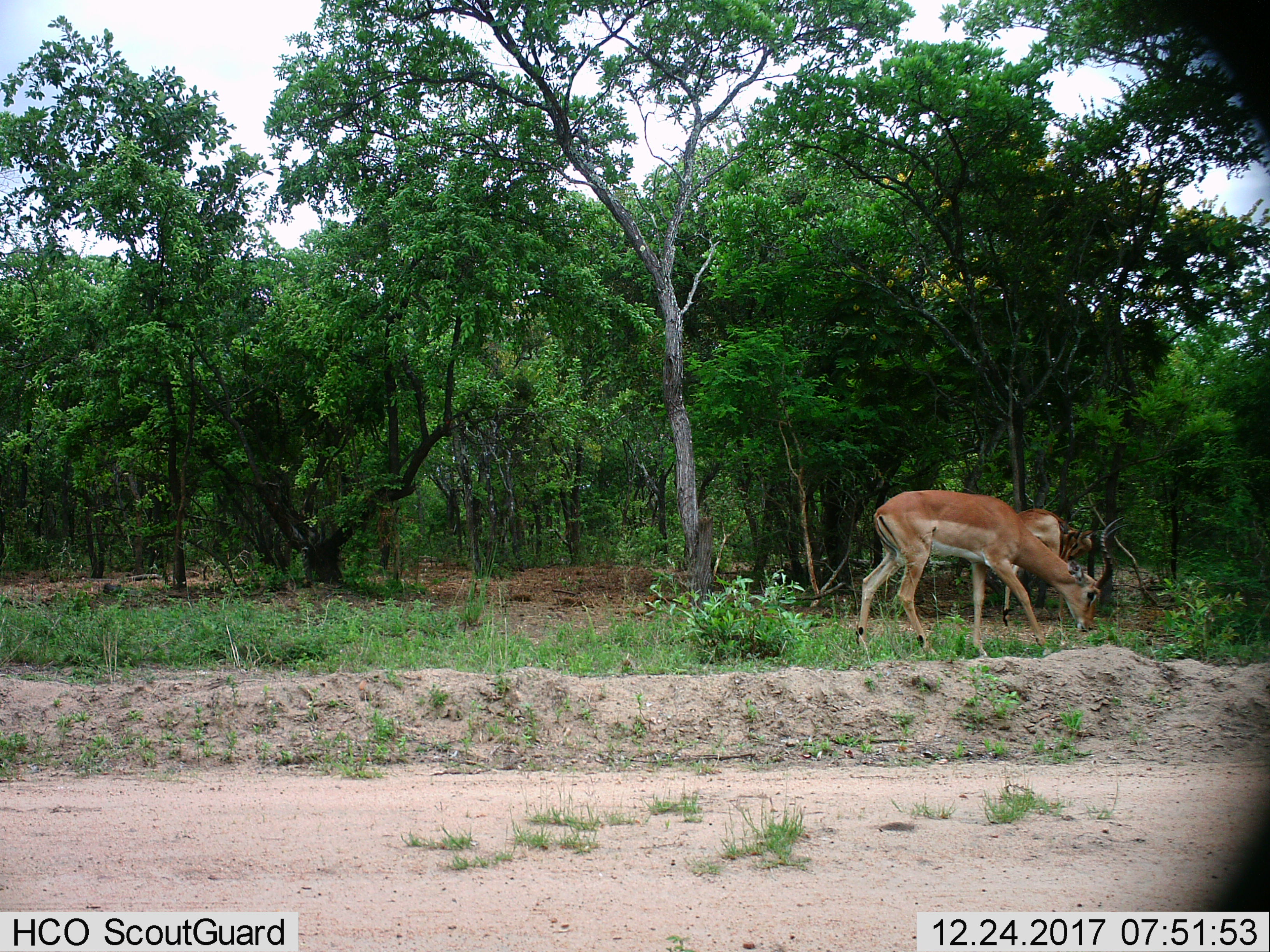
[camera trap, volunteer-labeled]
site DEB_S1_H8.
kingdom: Animalia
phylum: Chordata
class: Mammalia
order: Artiodactyla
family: Bovidae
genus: Aepyceros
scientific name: Aepyceros melampus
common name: impala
Impala (Aepyceros melampus), count 2. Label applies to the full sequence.